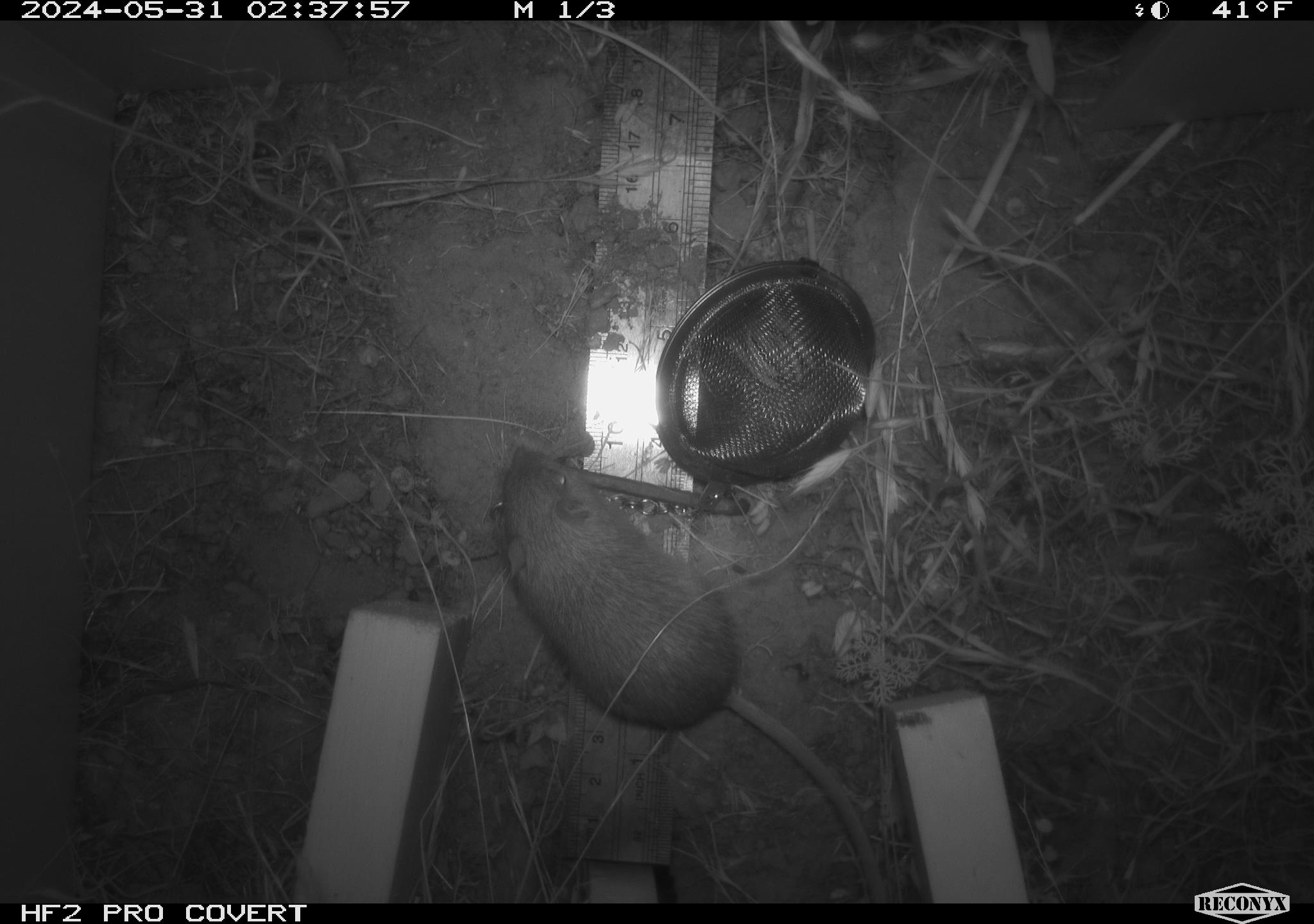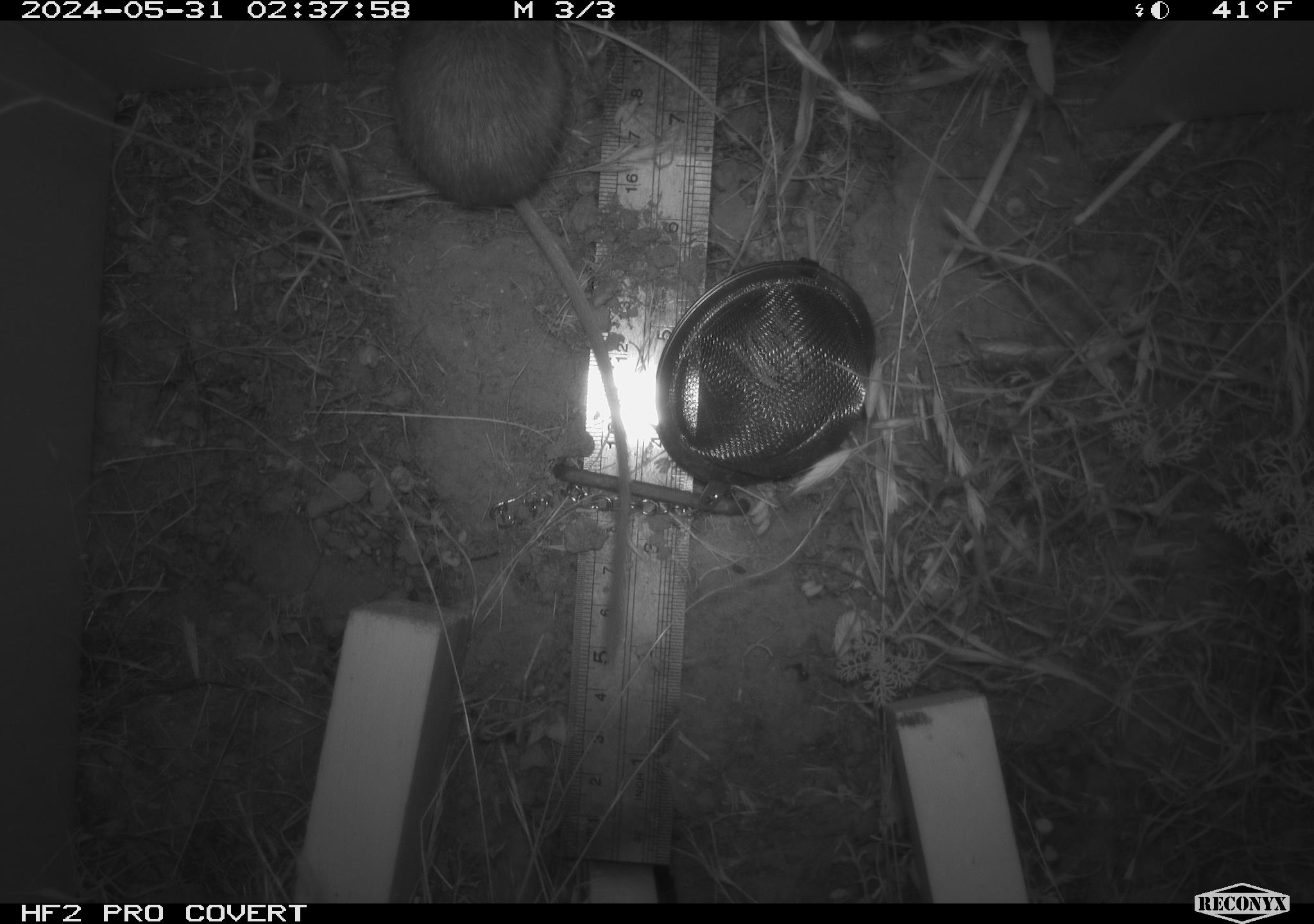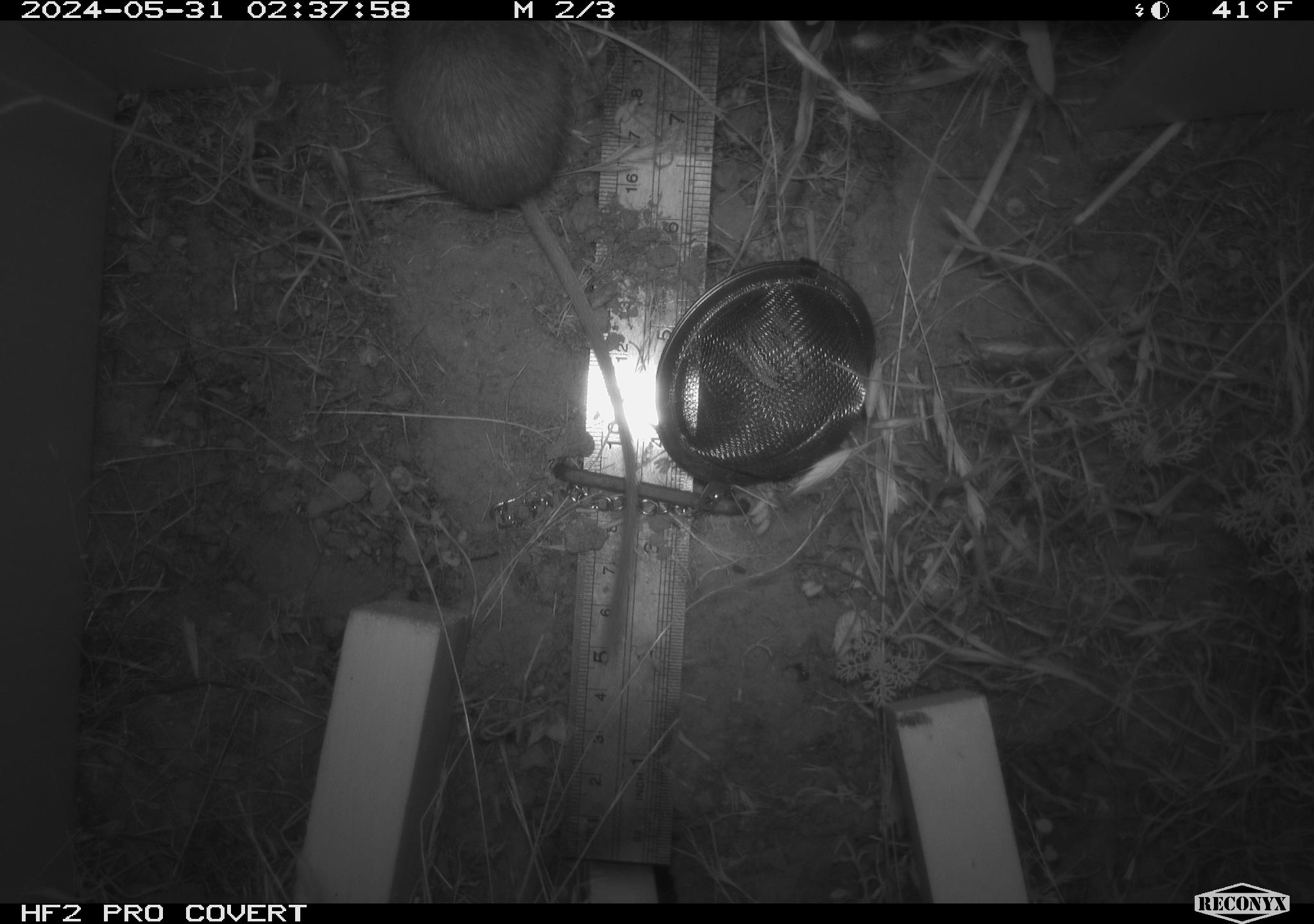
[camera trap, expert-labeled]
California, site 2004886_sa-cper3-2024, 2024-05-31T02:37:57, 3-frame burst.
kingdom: Animalia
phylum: Chordata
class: Mammalia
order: Rodentia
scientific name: Rodentia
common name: rodent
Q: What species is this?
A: Rodent (Rodentia).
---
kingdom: Animalia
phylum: Chordata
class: Mammalia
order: Rodentia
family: Heteromyidae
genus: Dipodomys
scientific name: Dipodomys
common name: kangaroo rats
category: dipodomys species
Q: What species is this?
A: Dipodomys species (kangaroo rats) (Dipodomys).